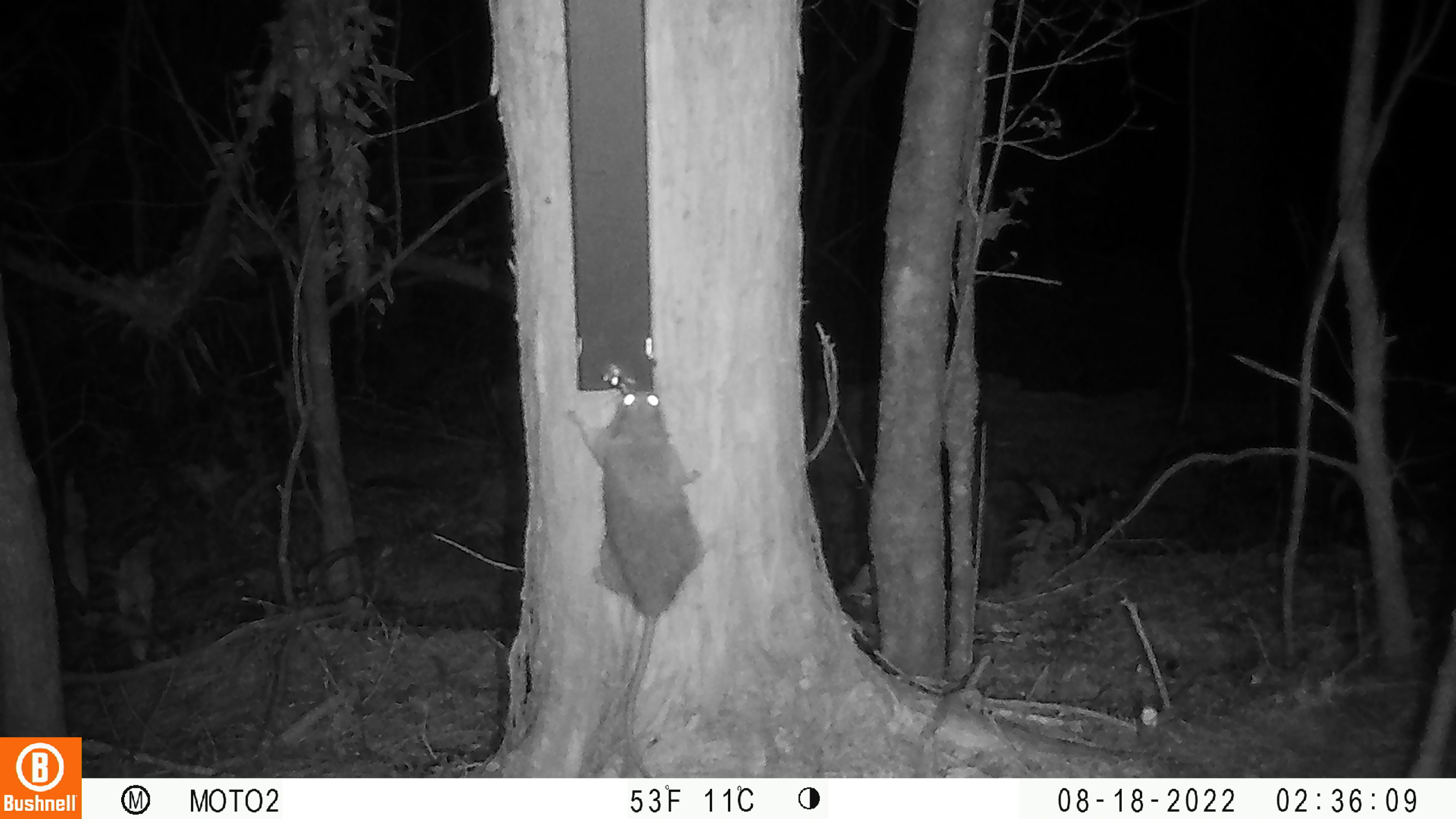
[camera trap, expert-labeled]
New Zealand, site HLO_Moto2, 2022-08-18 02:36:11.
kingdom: Animalia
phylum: Chordata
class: Mammalia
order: Rodentia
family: Muridae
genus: Rattus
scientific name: Rattus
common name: rat